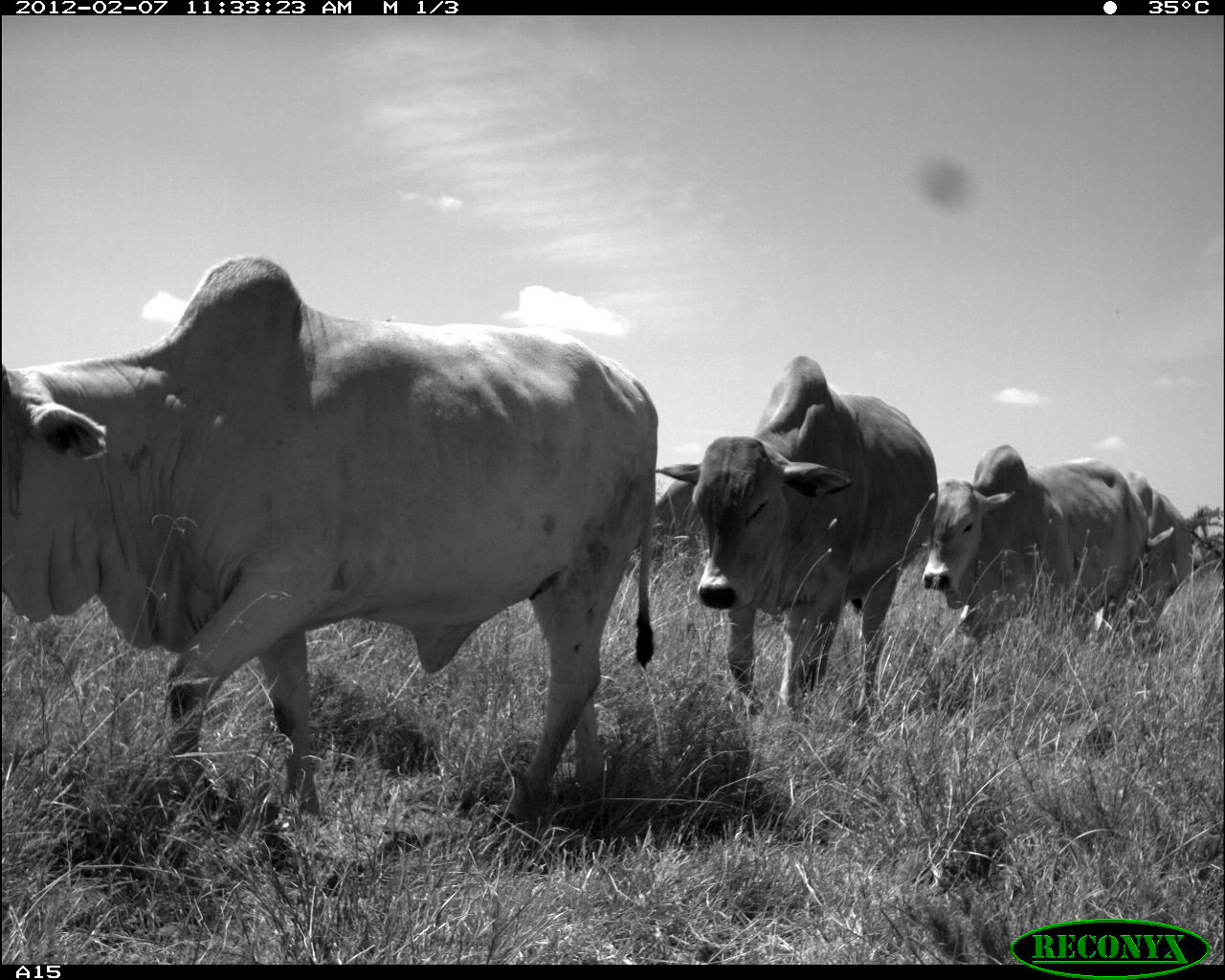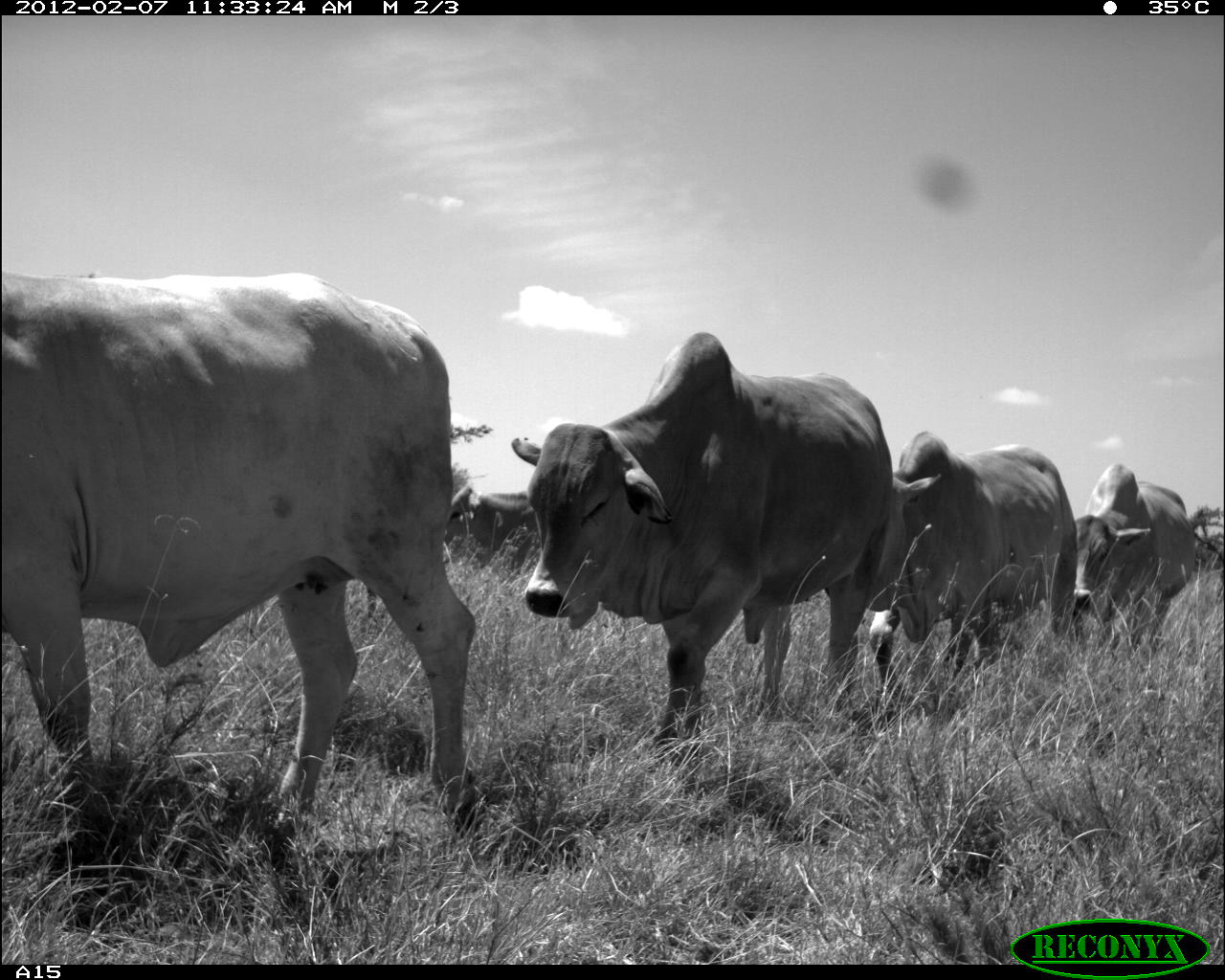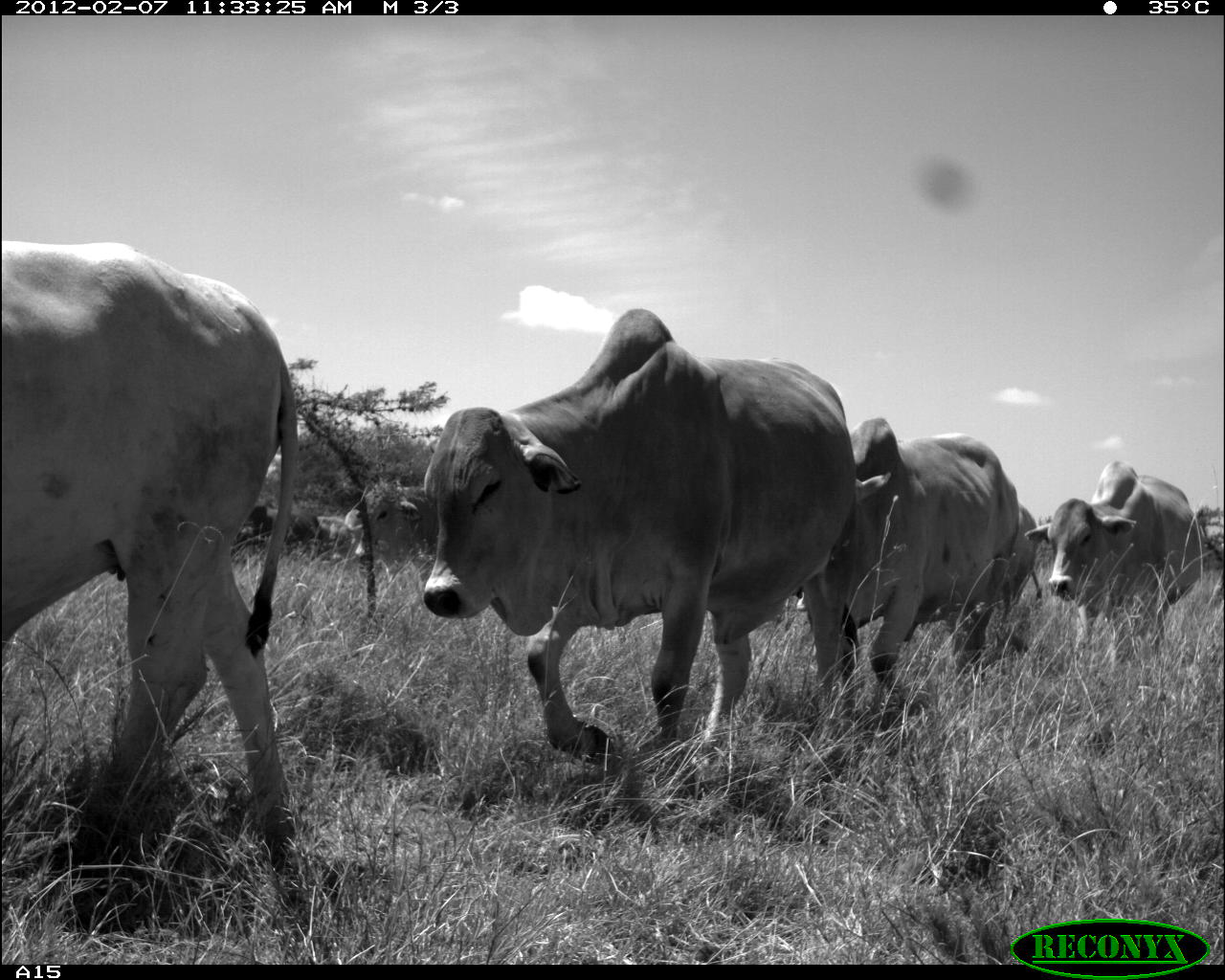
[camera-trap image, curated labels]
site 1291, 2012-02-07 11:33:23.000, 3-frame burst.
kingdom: Animalia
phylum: Chordata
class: Mammalia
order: Artiodactyla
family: Bovidae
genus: Bos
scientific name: Bos taurus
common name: domestic cattle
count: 5